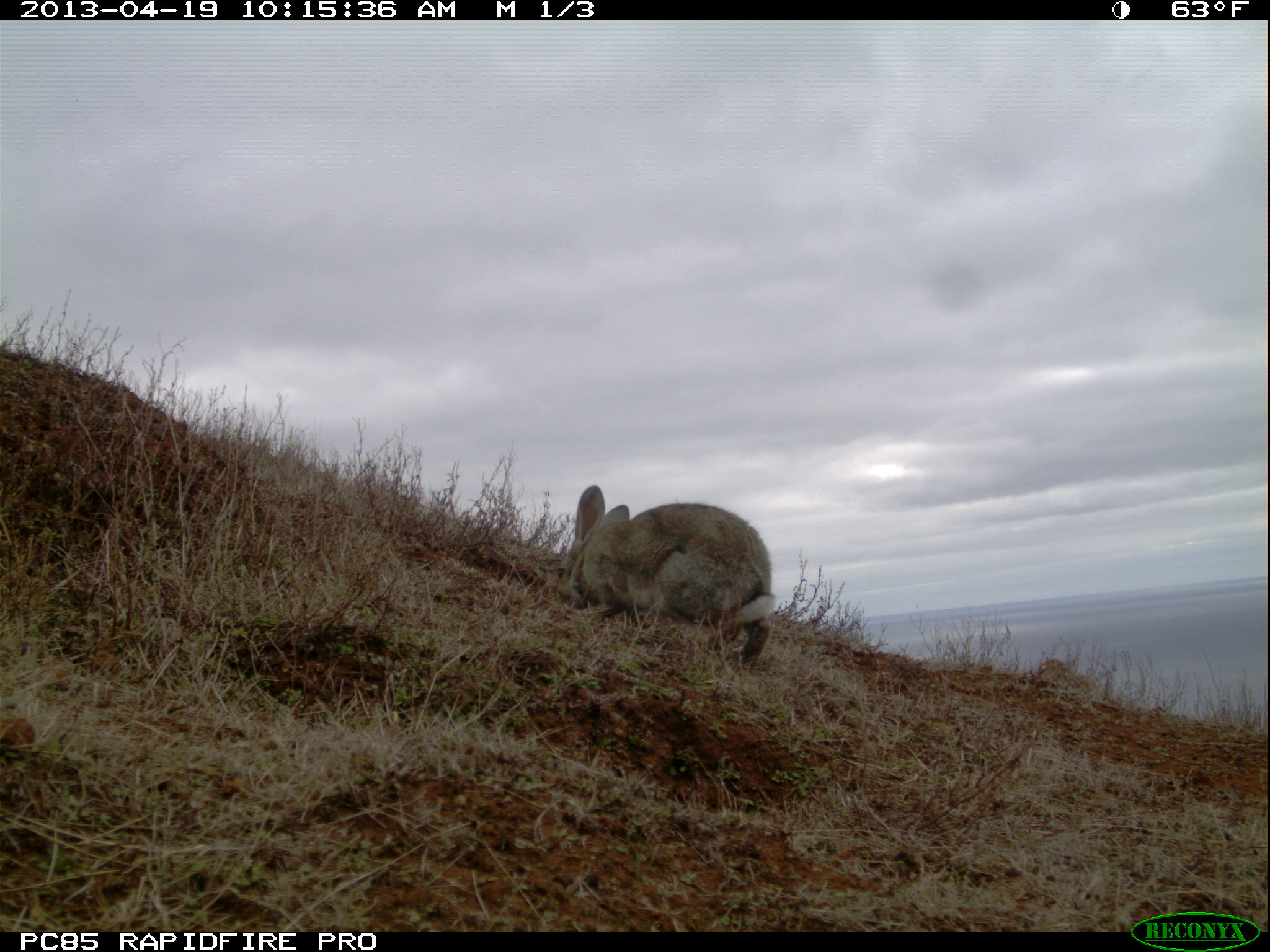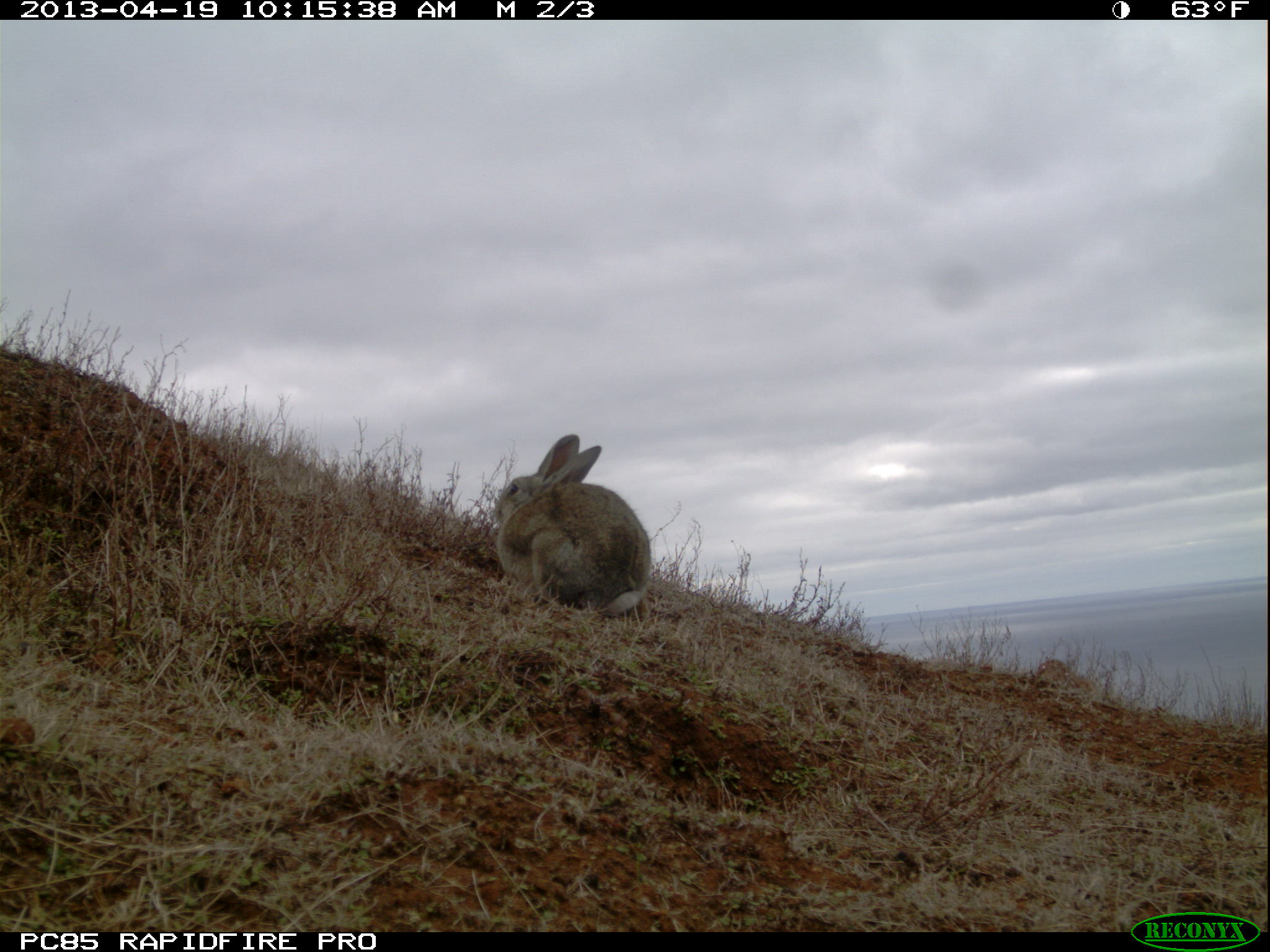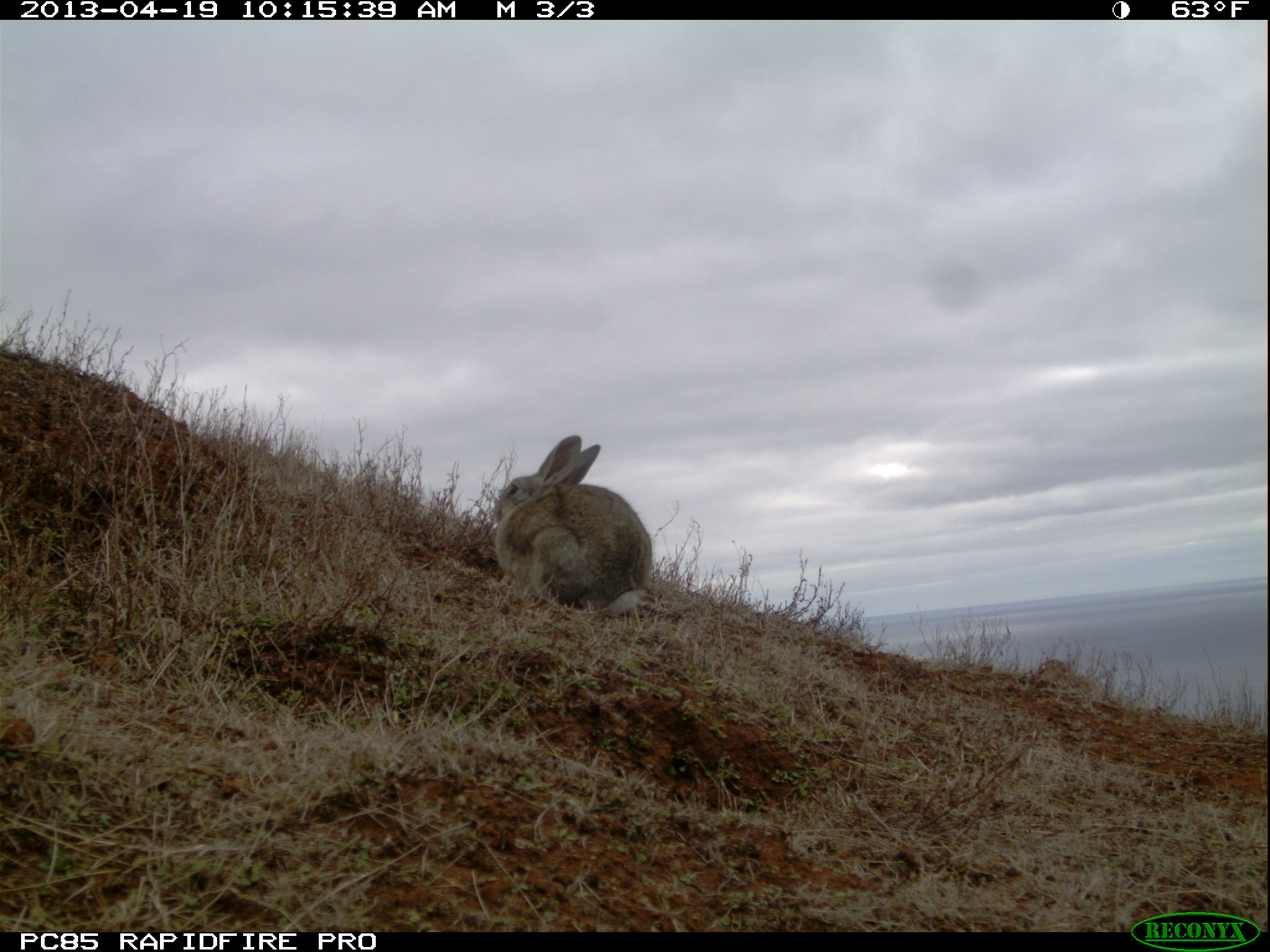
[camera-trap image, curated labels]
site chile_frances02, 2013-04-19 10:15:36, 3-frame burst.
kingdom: Animalia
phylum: Chordata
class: Mammalia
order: Lagomorpha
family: Leporidae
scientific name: Leporidae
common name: rabbits and hares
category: rabbit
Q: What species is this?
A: Rabbit (rabbits and hares) (Leporidae).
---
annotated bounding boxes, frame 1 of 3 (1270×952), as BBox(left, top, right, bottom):
rabbit: BBox(554, 486, 774, 671)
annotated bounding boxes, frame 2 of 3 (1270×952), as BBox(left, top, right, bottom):
rabbit: BBox(487, 432, 655, 620)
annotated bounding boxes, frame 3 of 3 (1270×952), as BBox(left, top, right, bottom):
rabbit: BBox(485, 433, 657, 619)